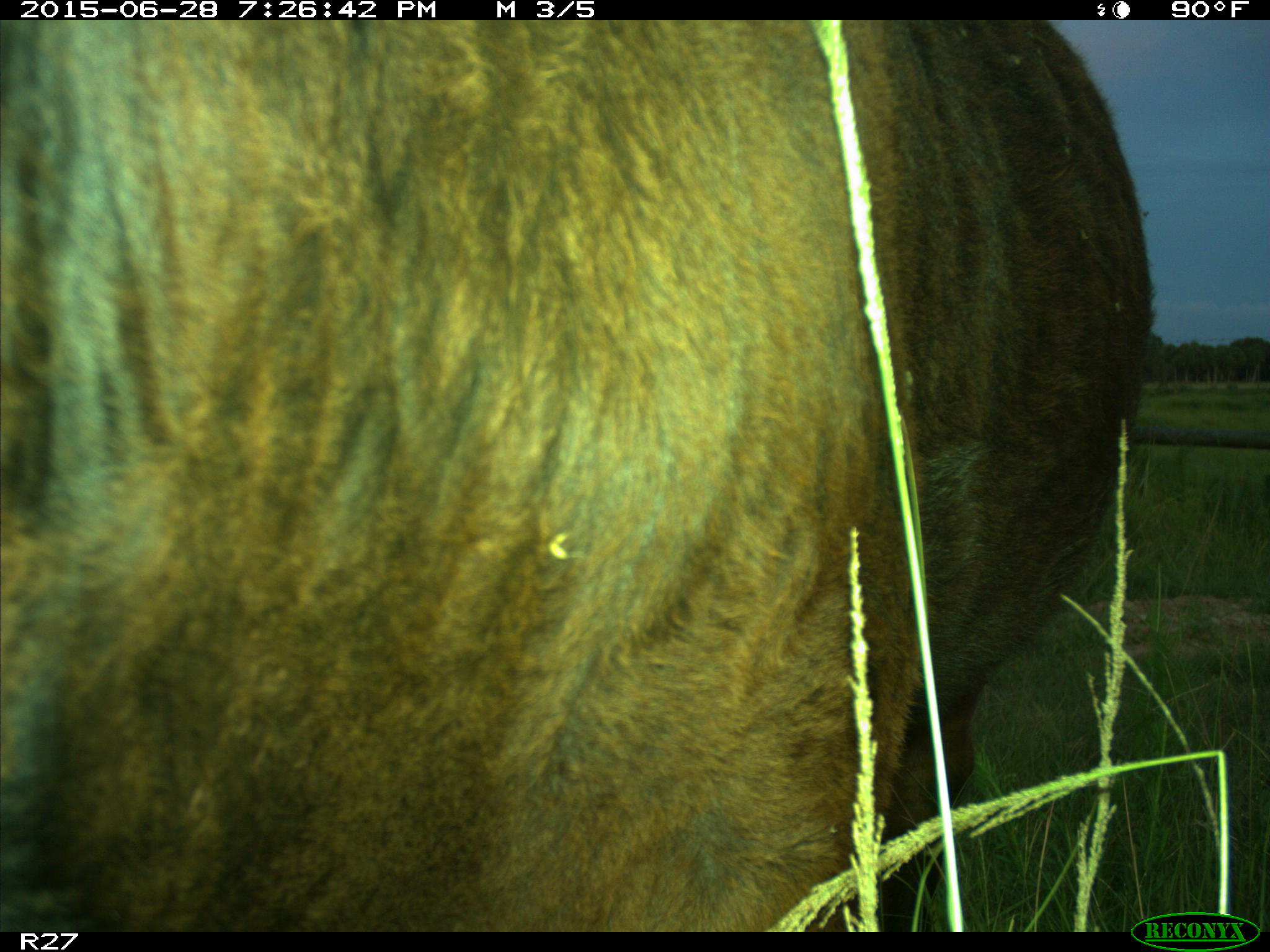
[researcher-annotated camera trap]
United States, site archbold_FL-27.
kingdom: Animalia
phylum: Chordata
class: Mammalia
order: Artiodactyla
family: Bovidae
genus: Bos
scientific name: Bos taurus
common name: domestic cow